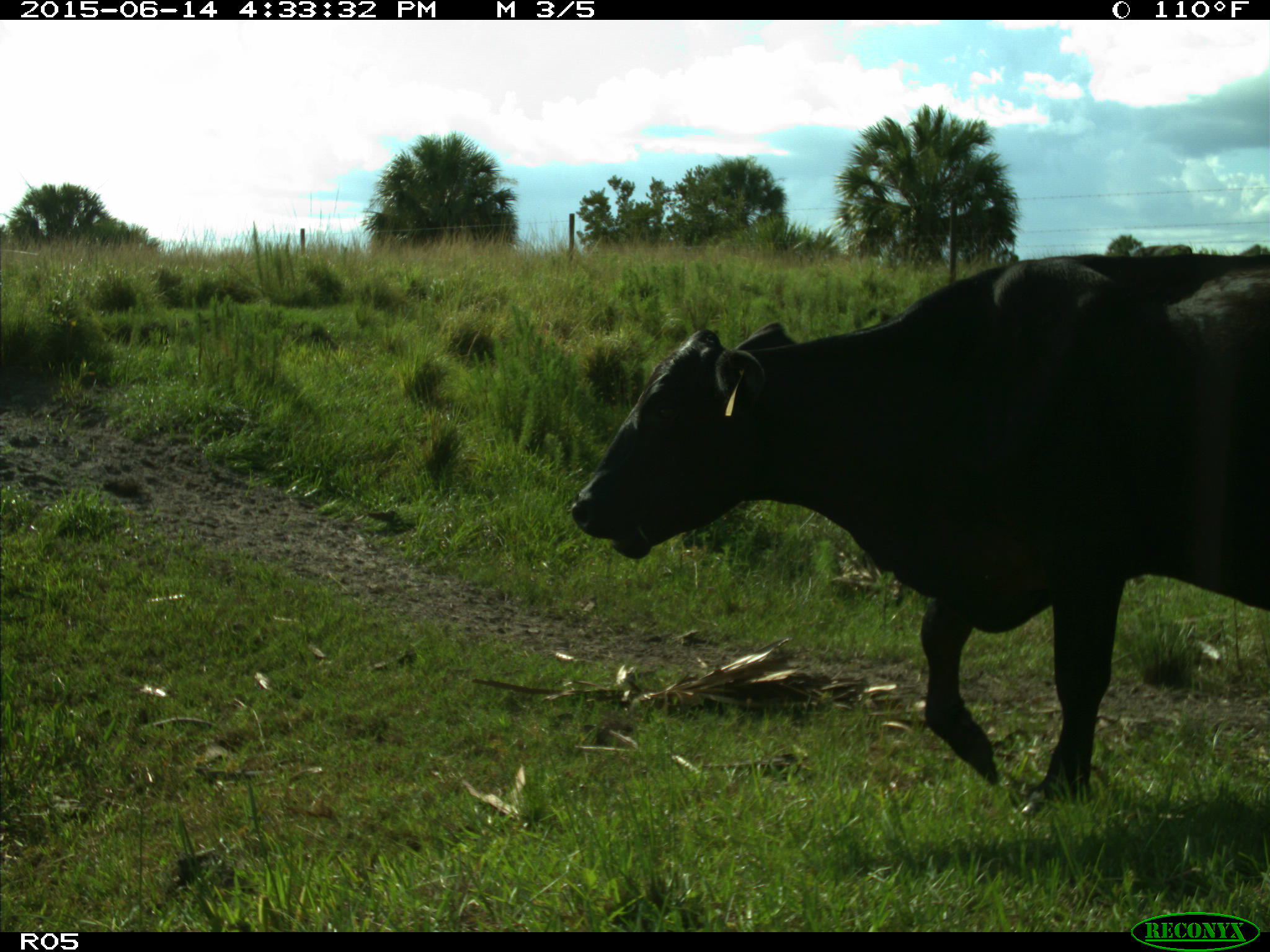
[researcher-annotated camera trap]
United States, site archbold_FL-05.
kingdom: Animalia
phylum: Chordata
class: Mammalia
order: Artiodactyla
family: Bovidae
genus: Bos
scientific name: Bos taurus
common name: domestic cow